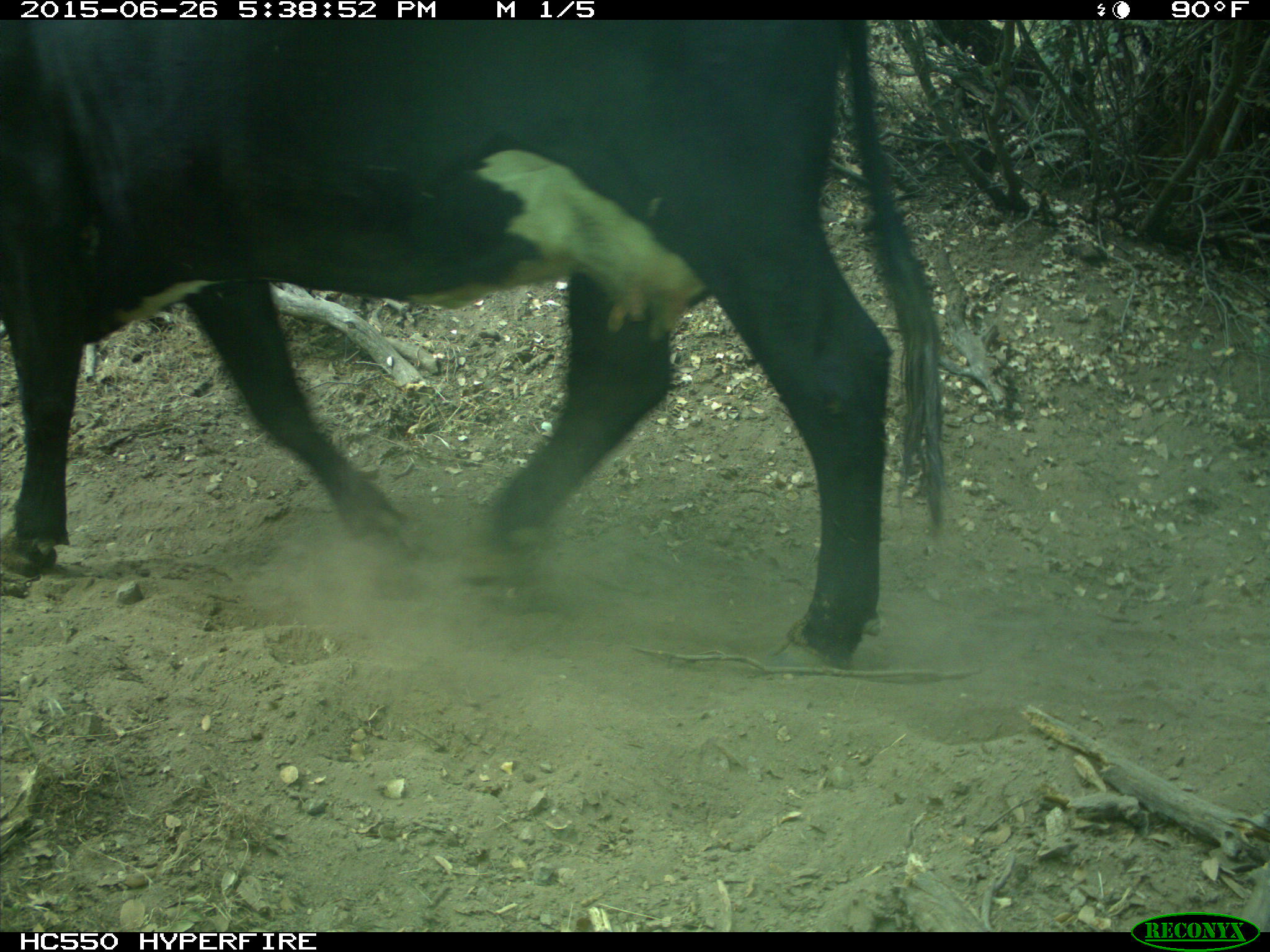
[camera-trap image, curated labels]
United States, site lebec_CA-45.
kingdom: Animalia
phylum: Chordata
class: Mammalia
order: Artiodactyla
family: Bovidae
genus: Bos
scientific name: Bos taurus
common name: domestic cow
Bos taurus (domestic cow).